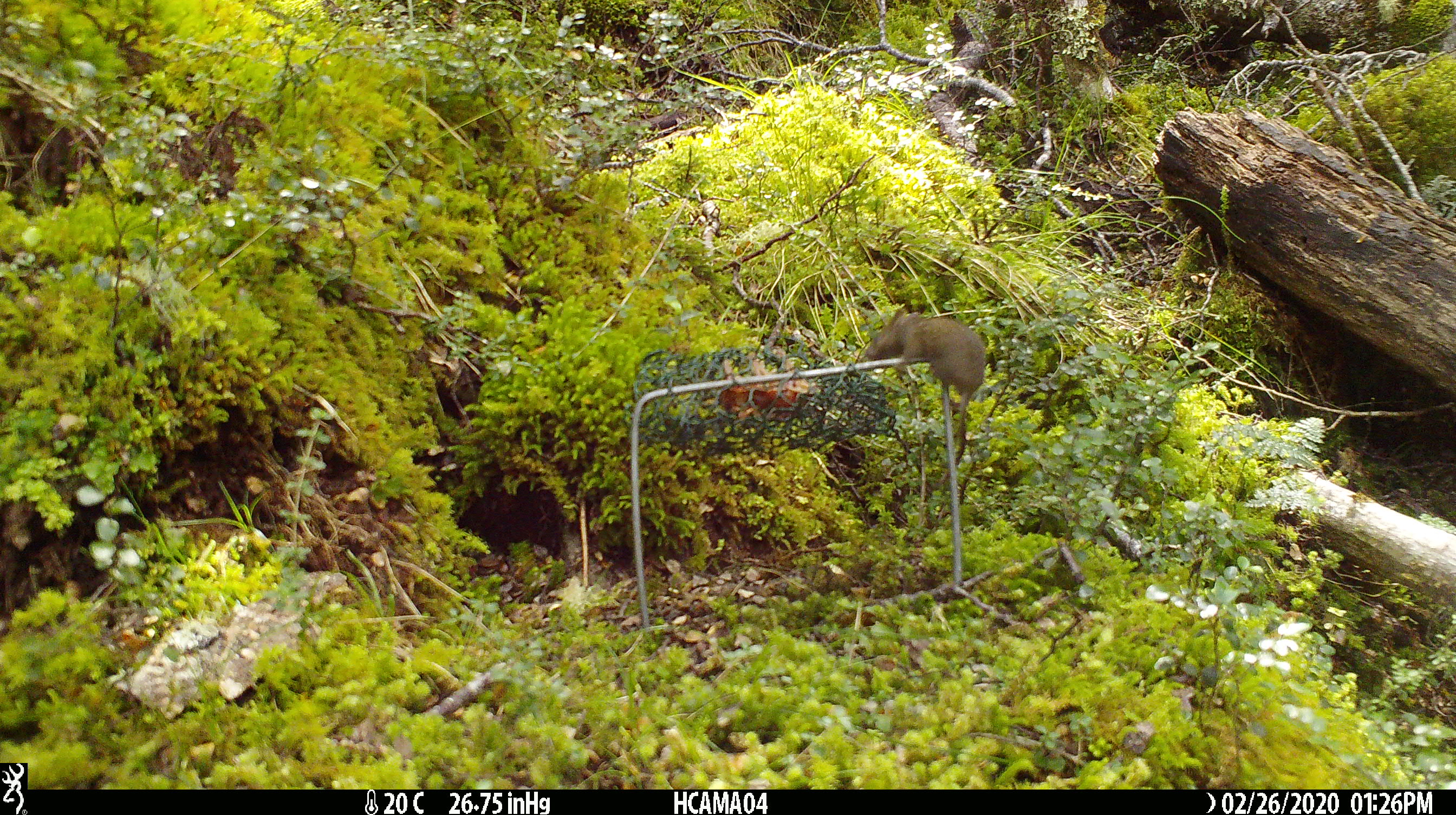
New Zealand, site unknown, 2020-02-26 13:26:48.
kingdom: Animalia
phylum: Chordata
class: Mammalia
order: Rodentia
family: Muridae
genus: Mus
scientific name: Mus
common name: mouse